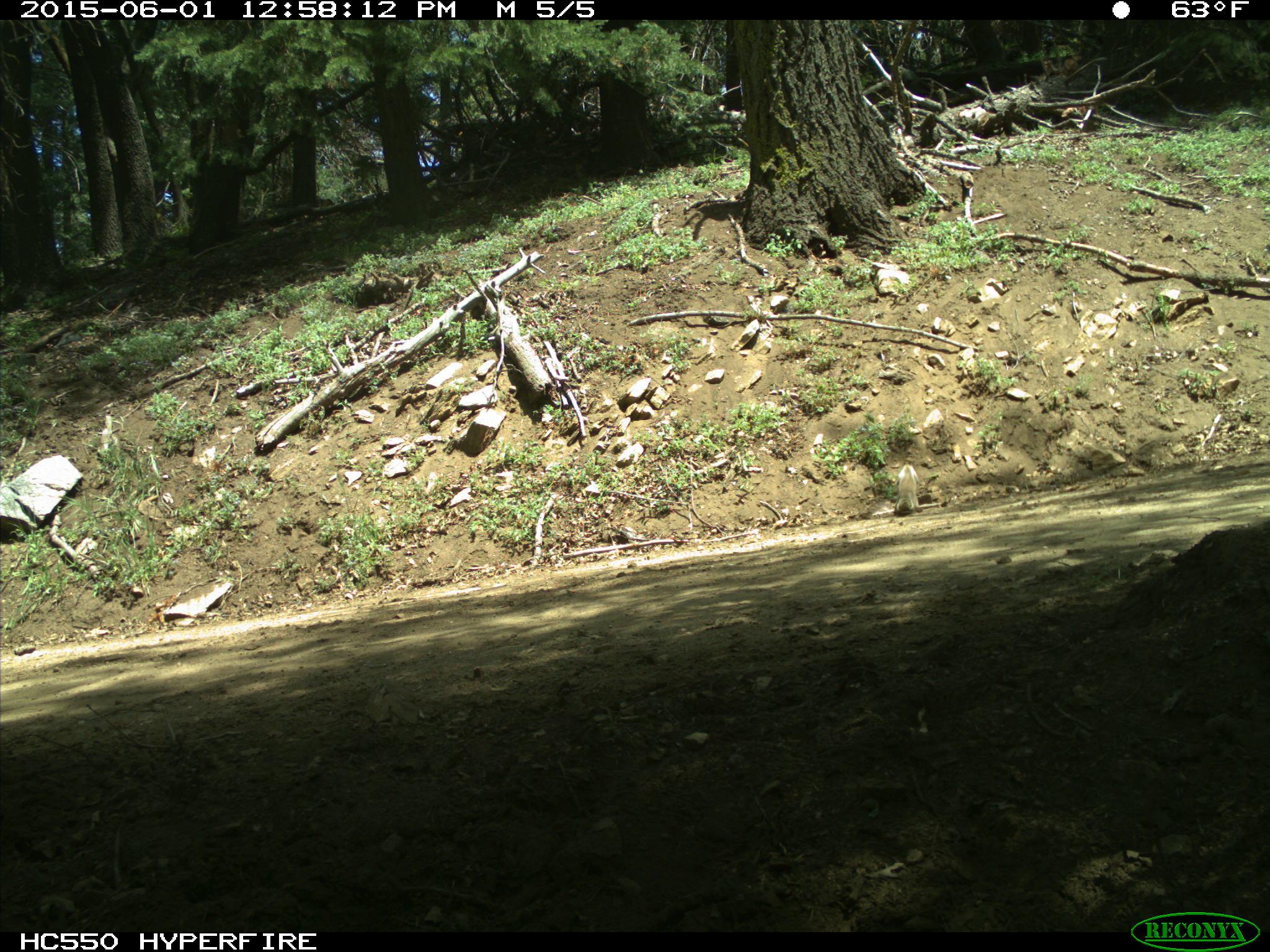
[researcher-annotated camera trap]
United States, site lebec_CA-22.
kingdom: Animalia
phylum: Chordata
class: Mammalia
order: Rodentia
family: Sciuridae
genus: Otospermophilus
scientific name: Otospermophilus beecheyi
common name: california ground squirrel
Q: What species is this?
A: Otospermophilus beecheyi (california ground squirrel).